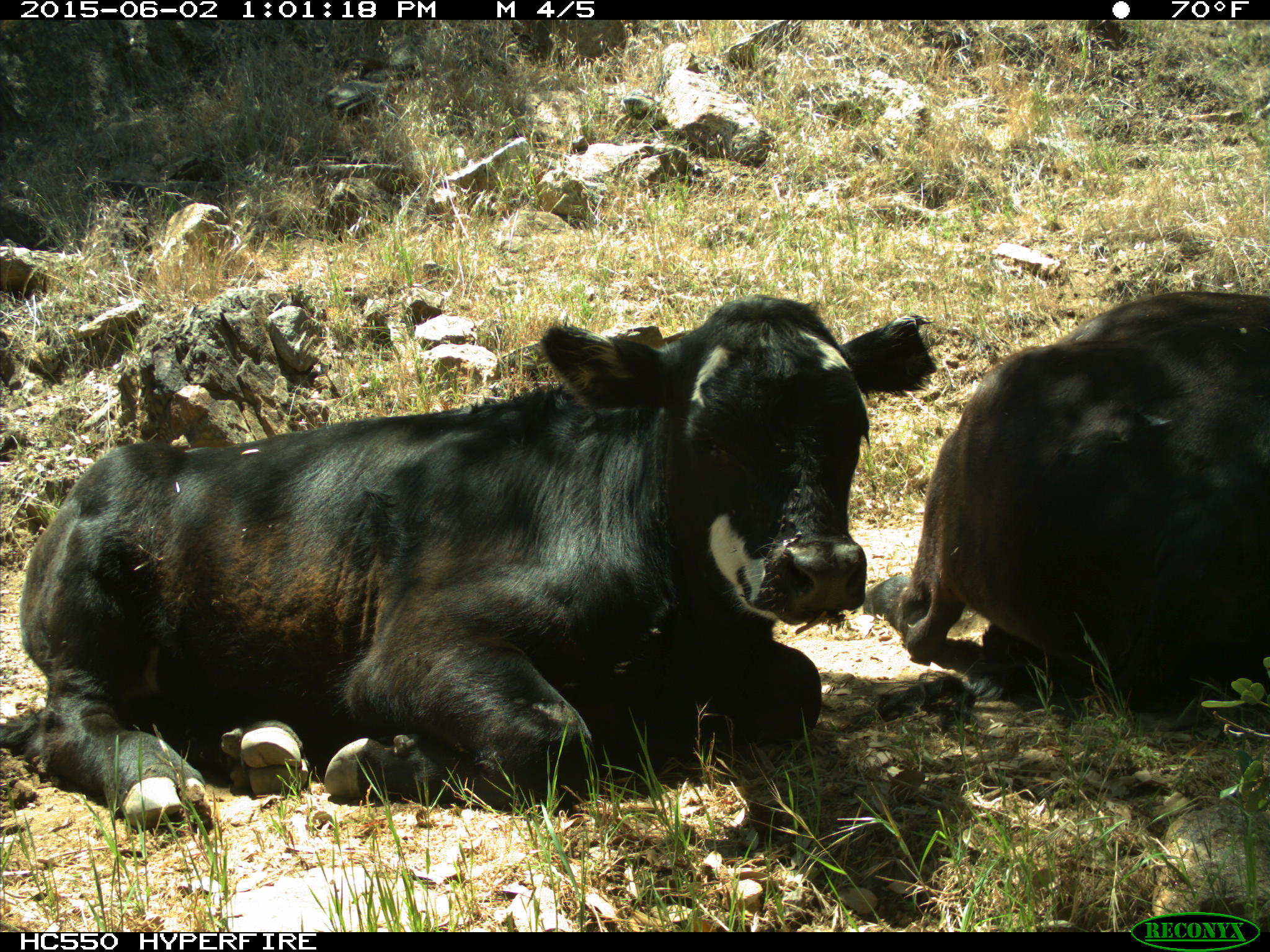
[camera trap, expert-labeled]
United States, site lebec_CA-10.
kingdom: Animalia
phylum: Chordata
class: Mammalia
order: Artiodactyla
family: Bovidae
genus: Bos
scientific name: Bos taurus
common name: domestic cow